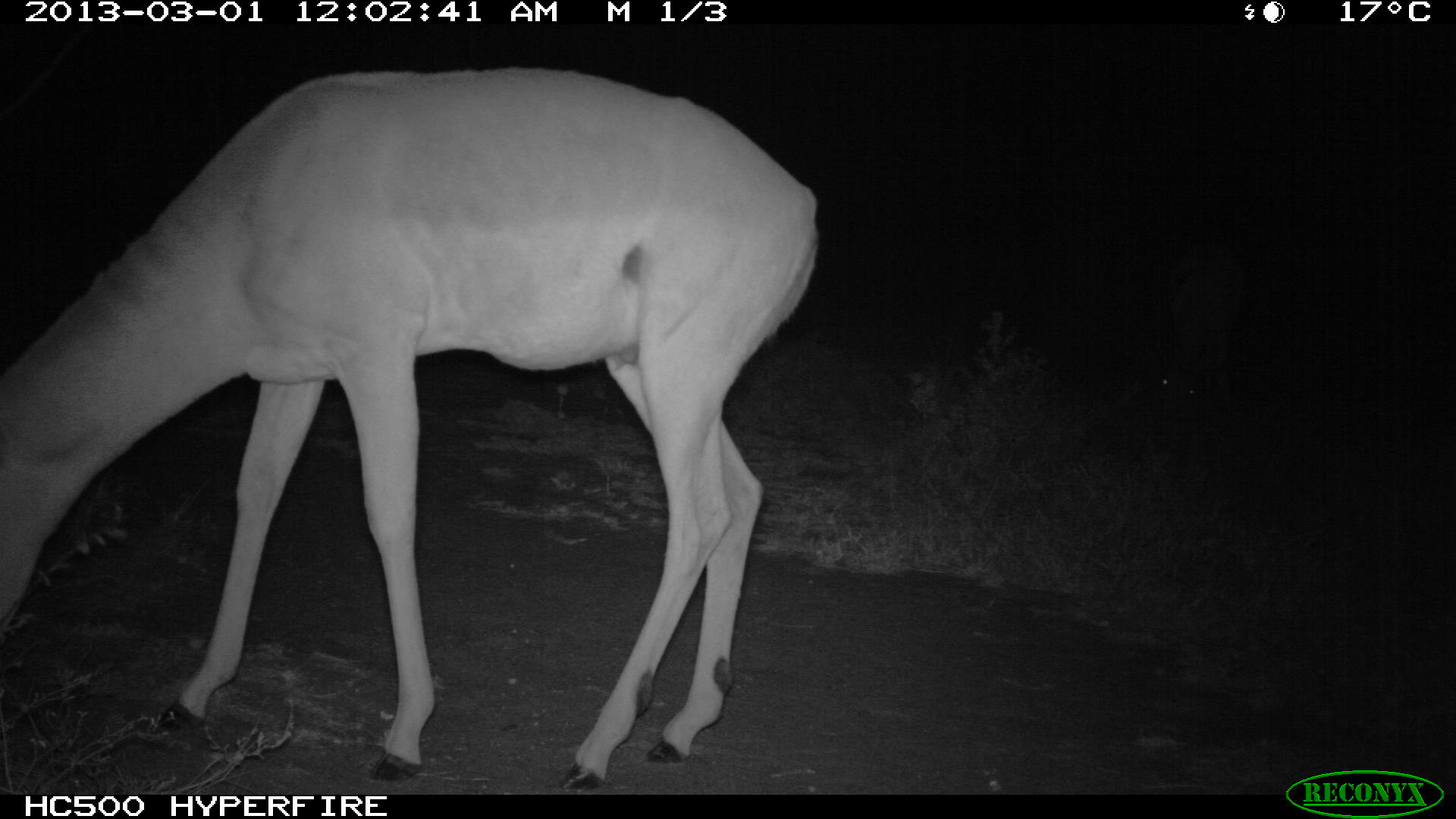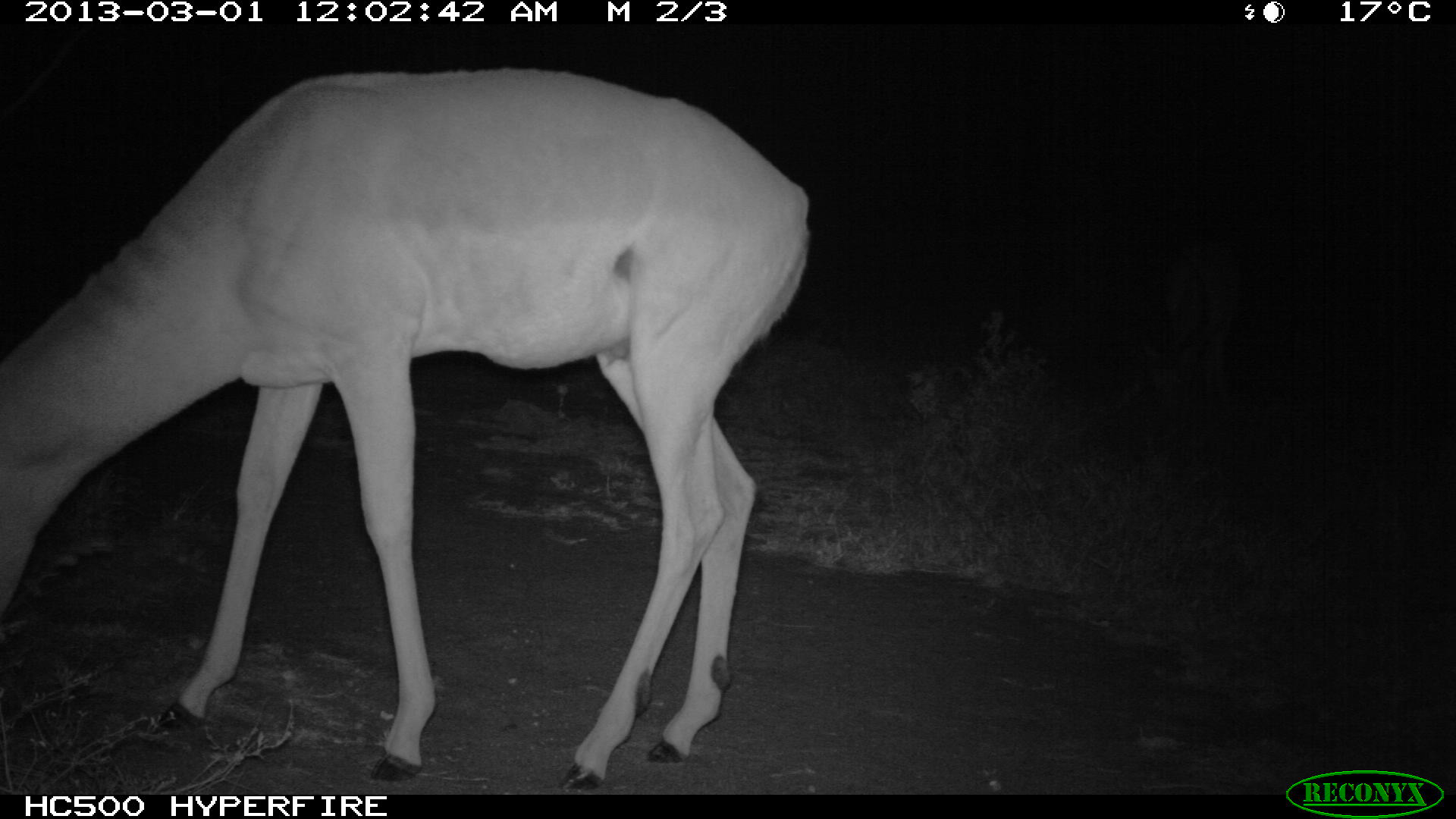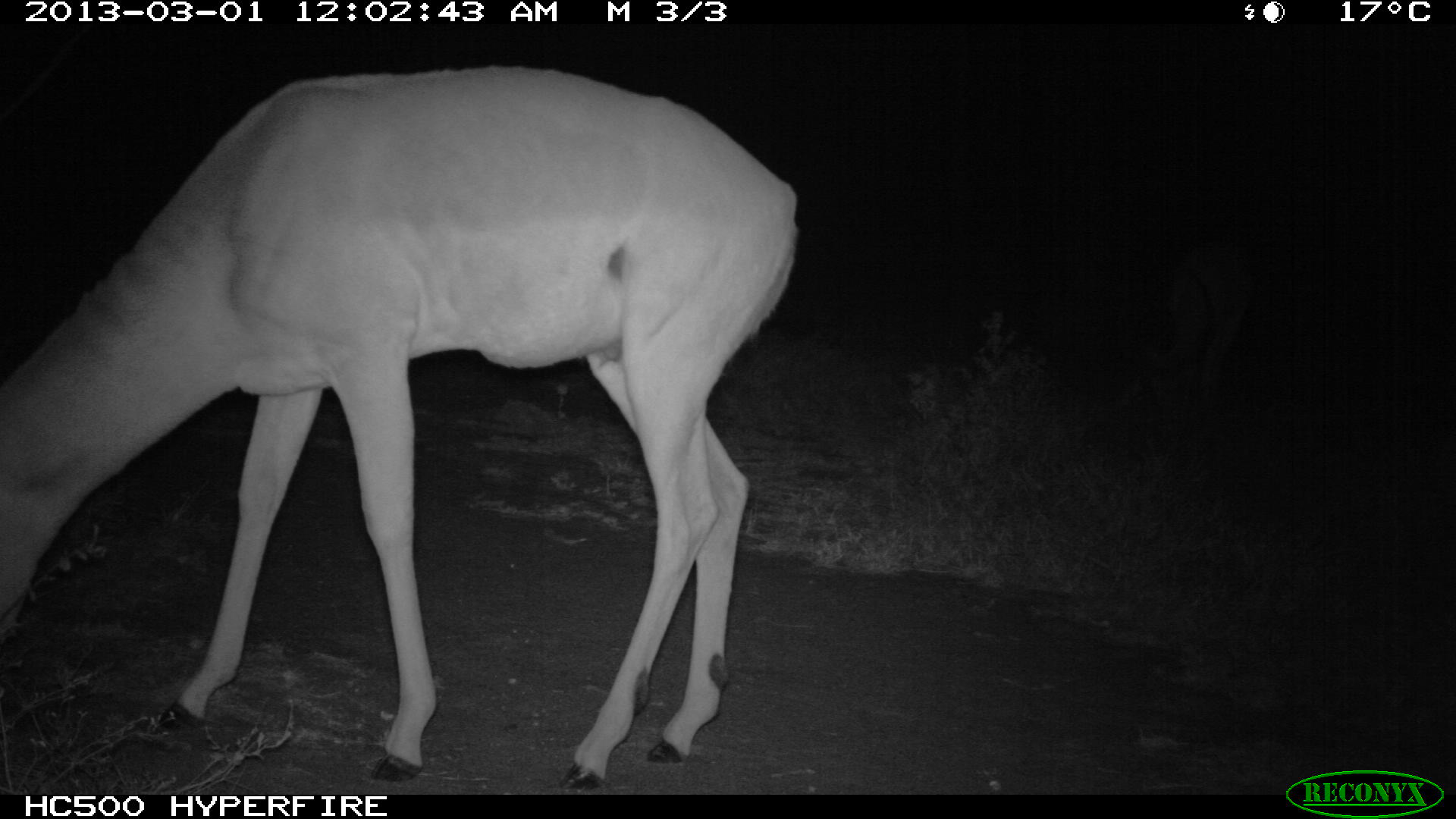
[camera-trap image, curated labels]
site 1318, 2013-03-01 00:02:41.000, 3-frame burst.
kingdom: Animalia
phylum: Chordata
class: Mammalia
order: Artiodactyla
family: Bovidae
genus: Aepyceros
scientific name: Aepyceros melampus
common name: impala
Aepyceros melampus (impala), count 1.